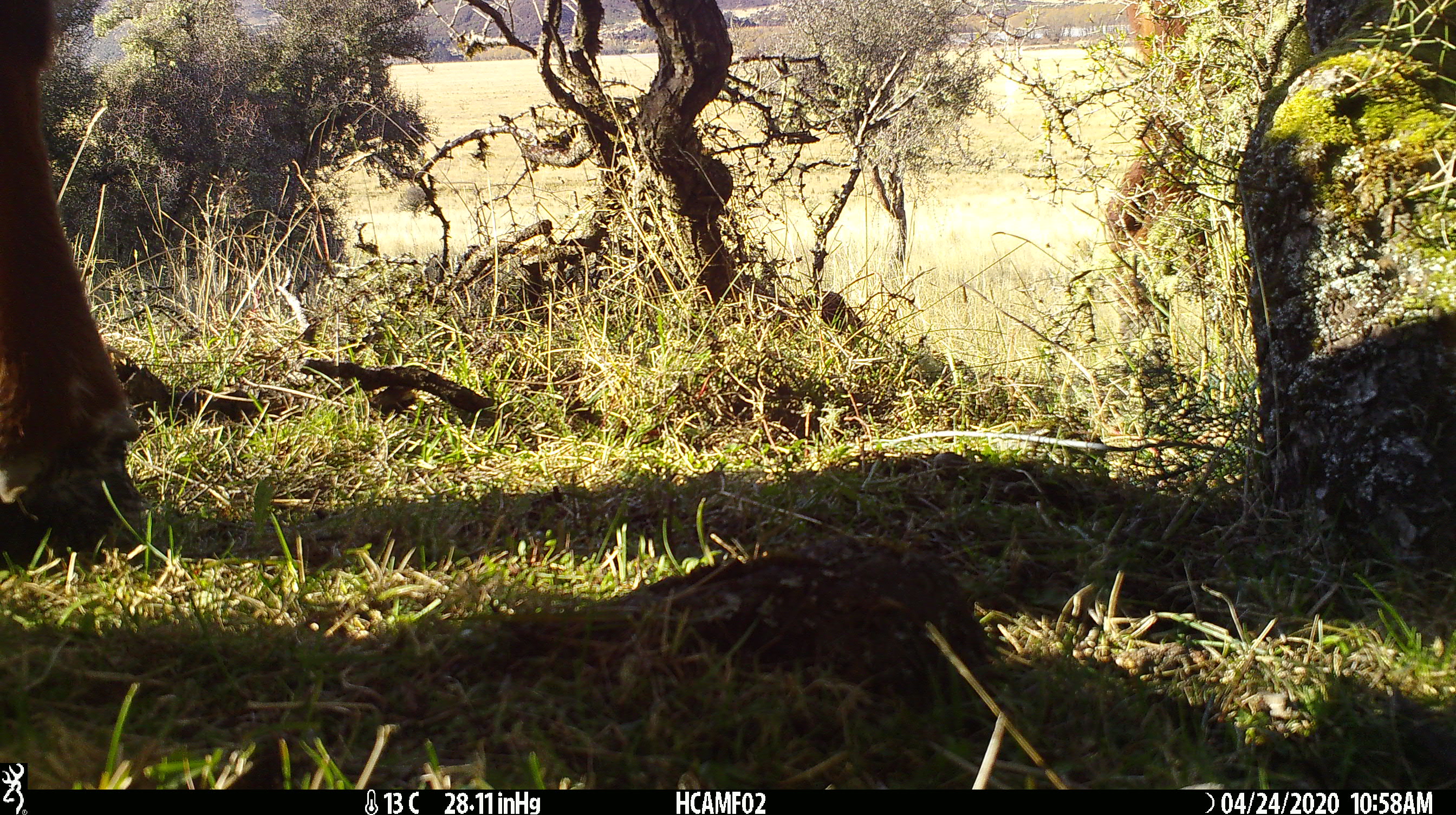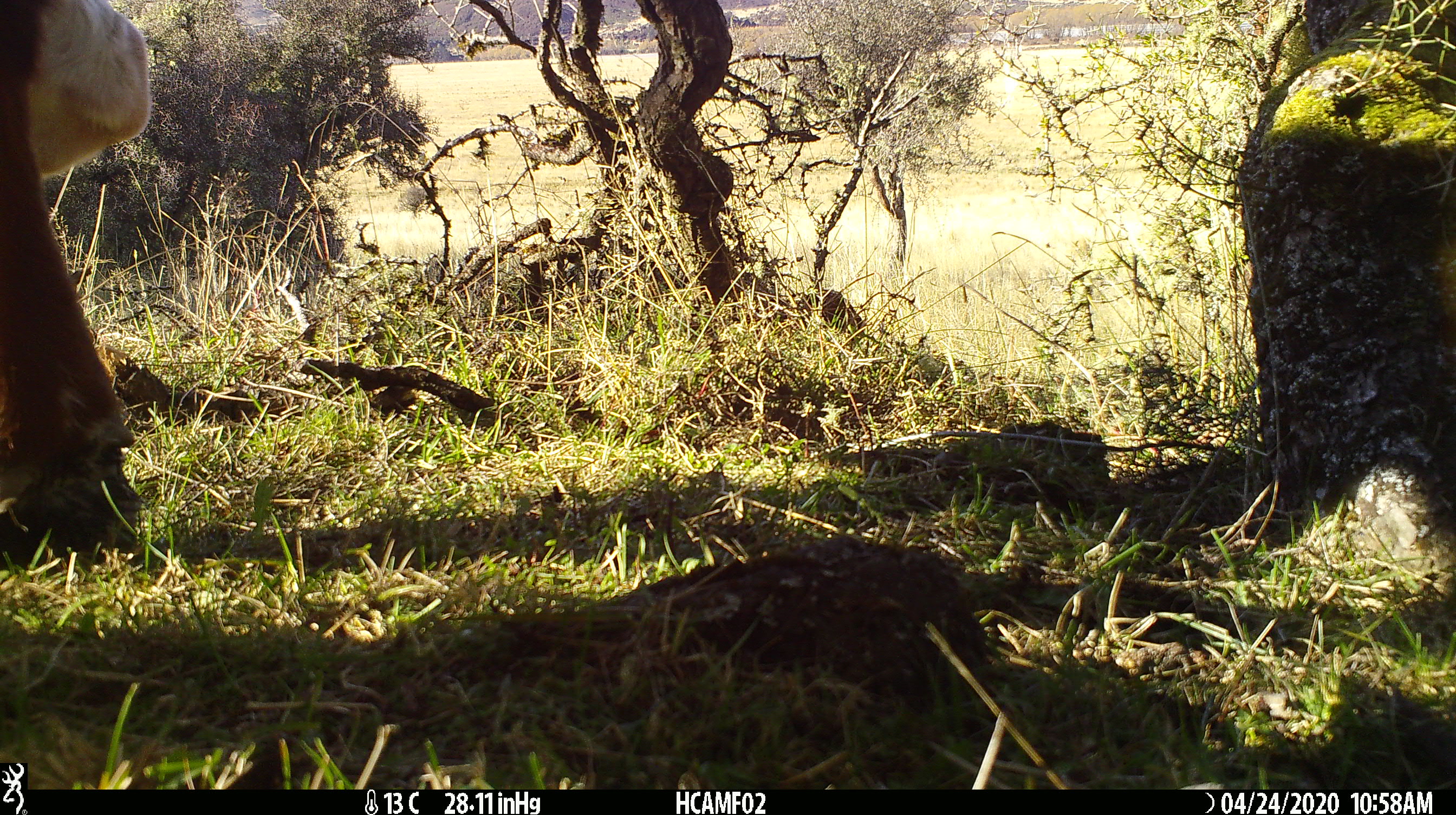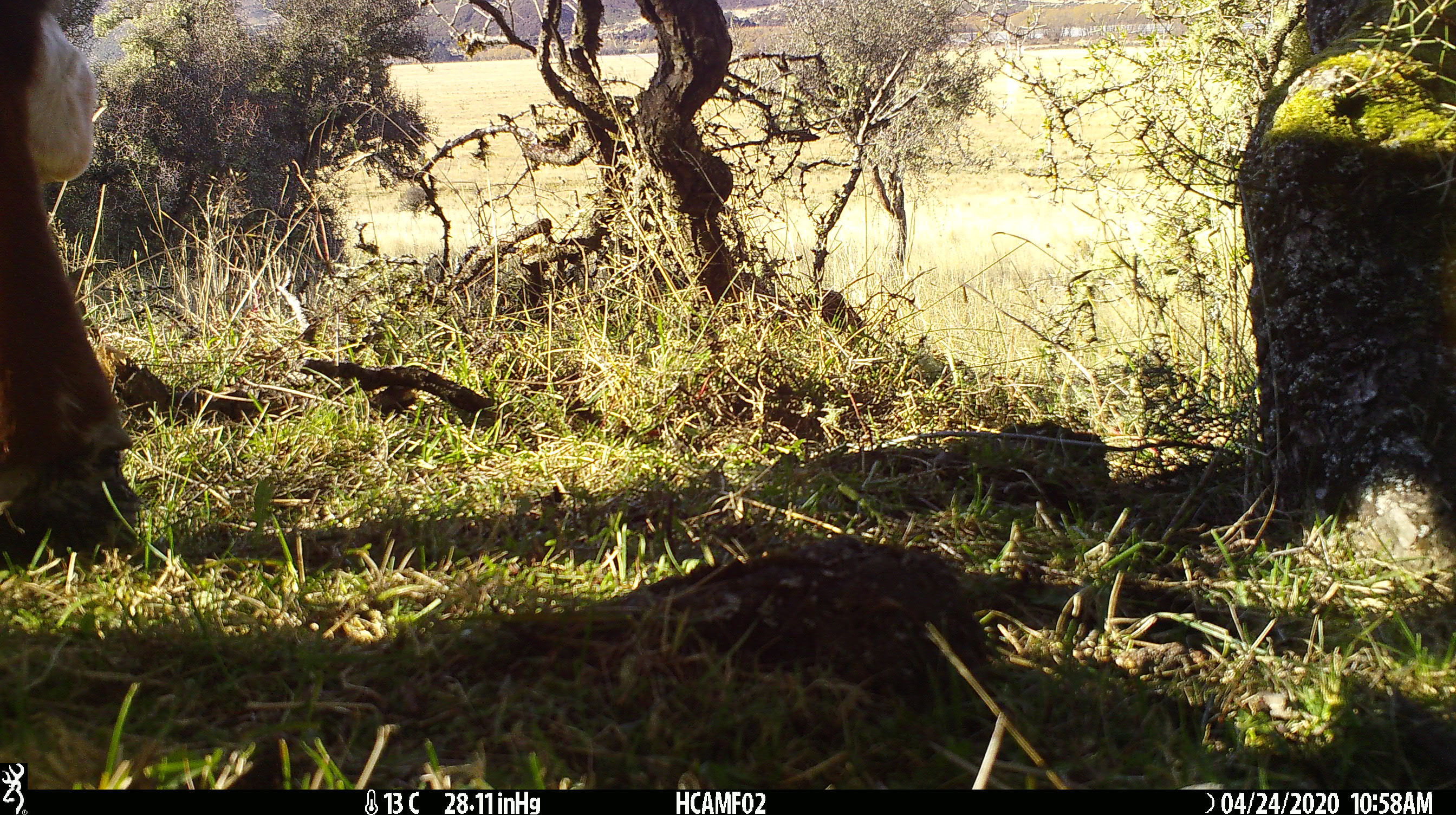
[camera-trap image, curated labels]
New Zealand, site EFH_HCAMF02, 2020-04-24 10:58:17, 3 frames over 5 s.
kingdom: Animalia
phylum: Chordata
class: Mammalia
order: Artiodactyla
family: Bovidae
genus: Bos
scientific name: Bos taurus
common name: domestic cow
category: cow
Cow (domestic cow) (Bos taurus).